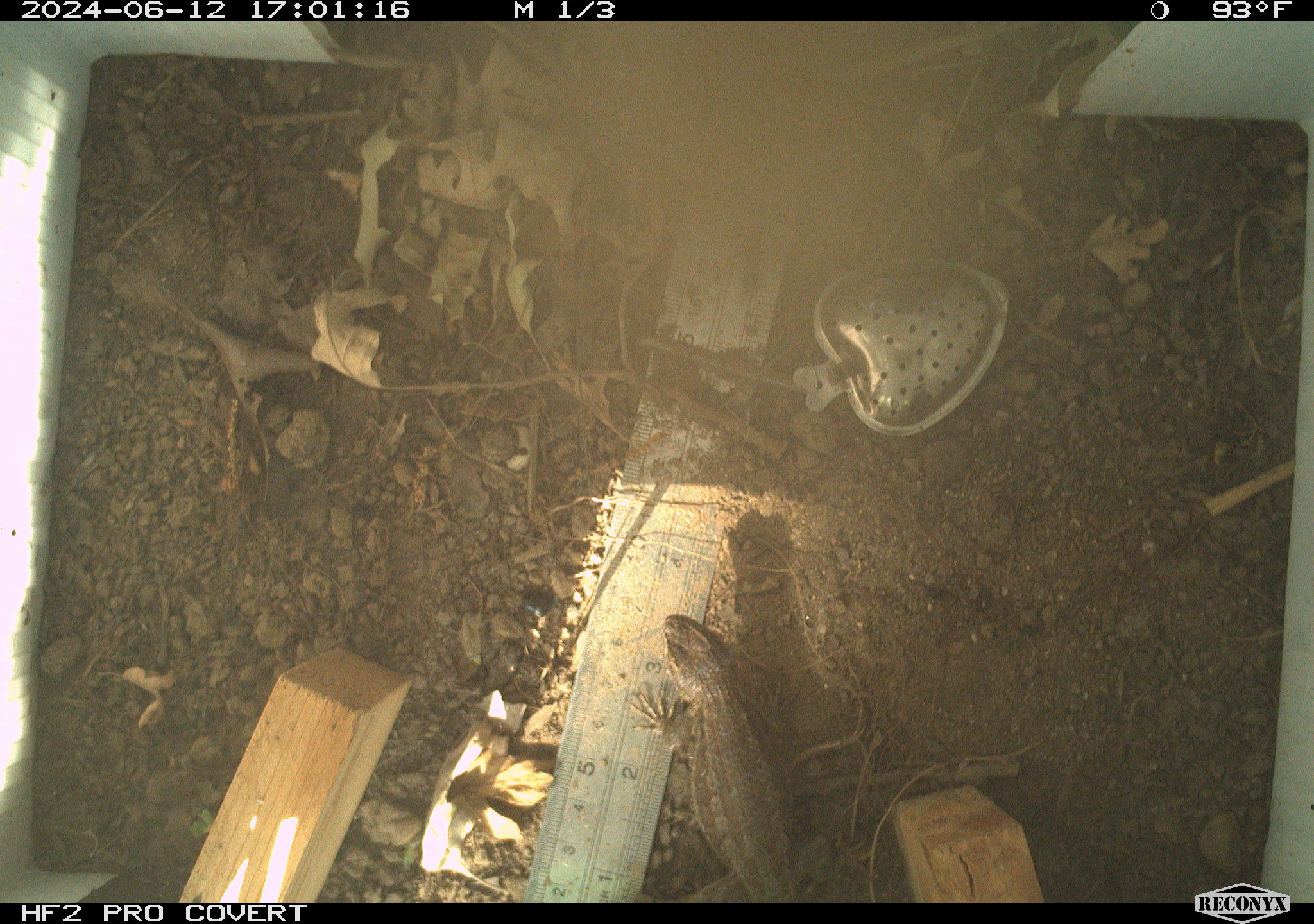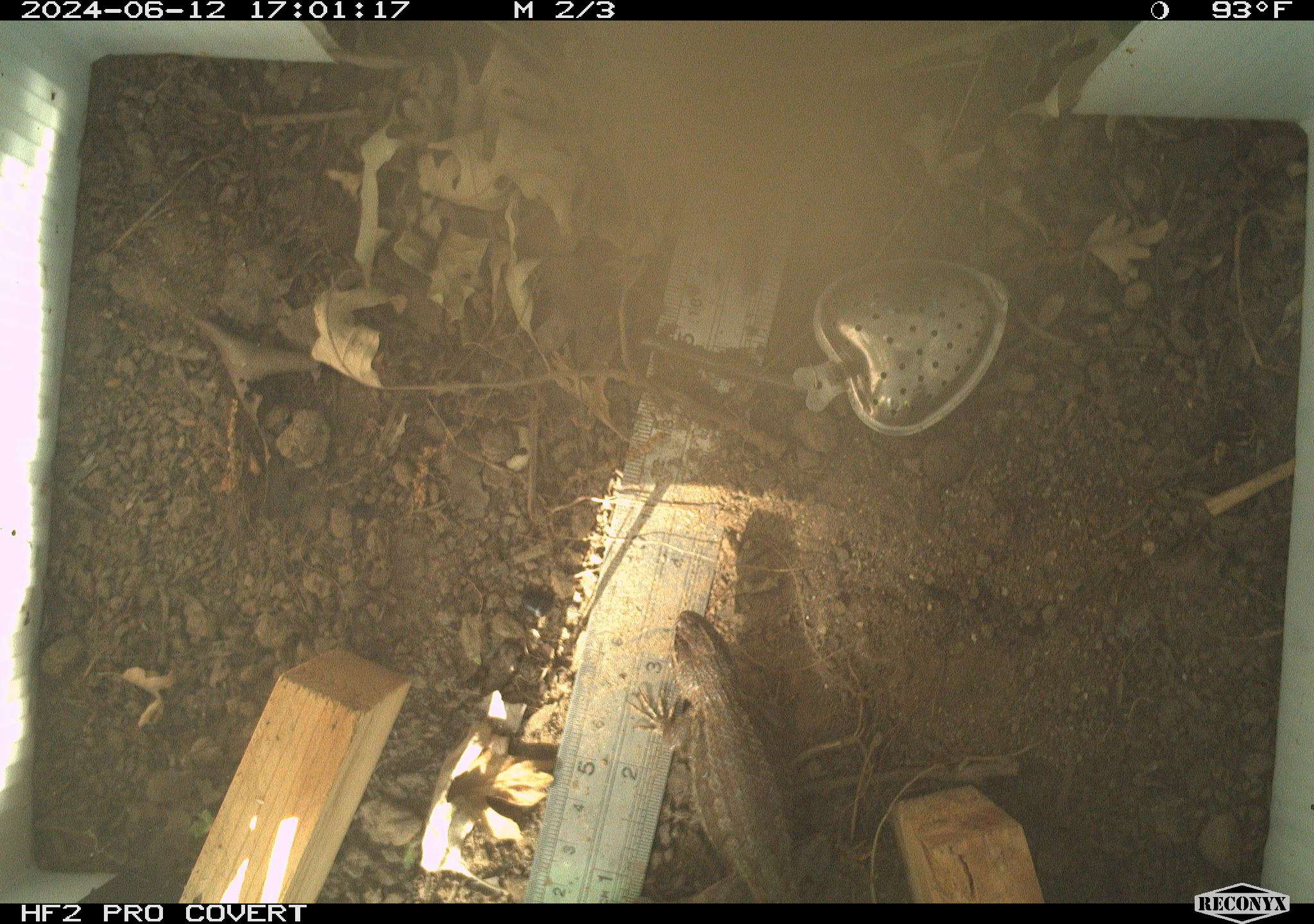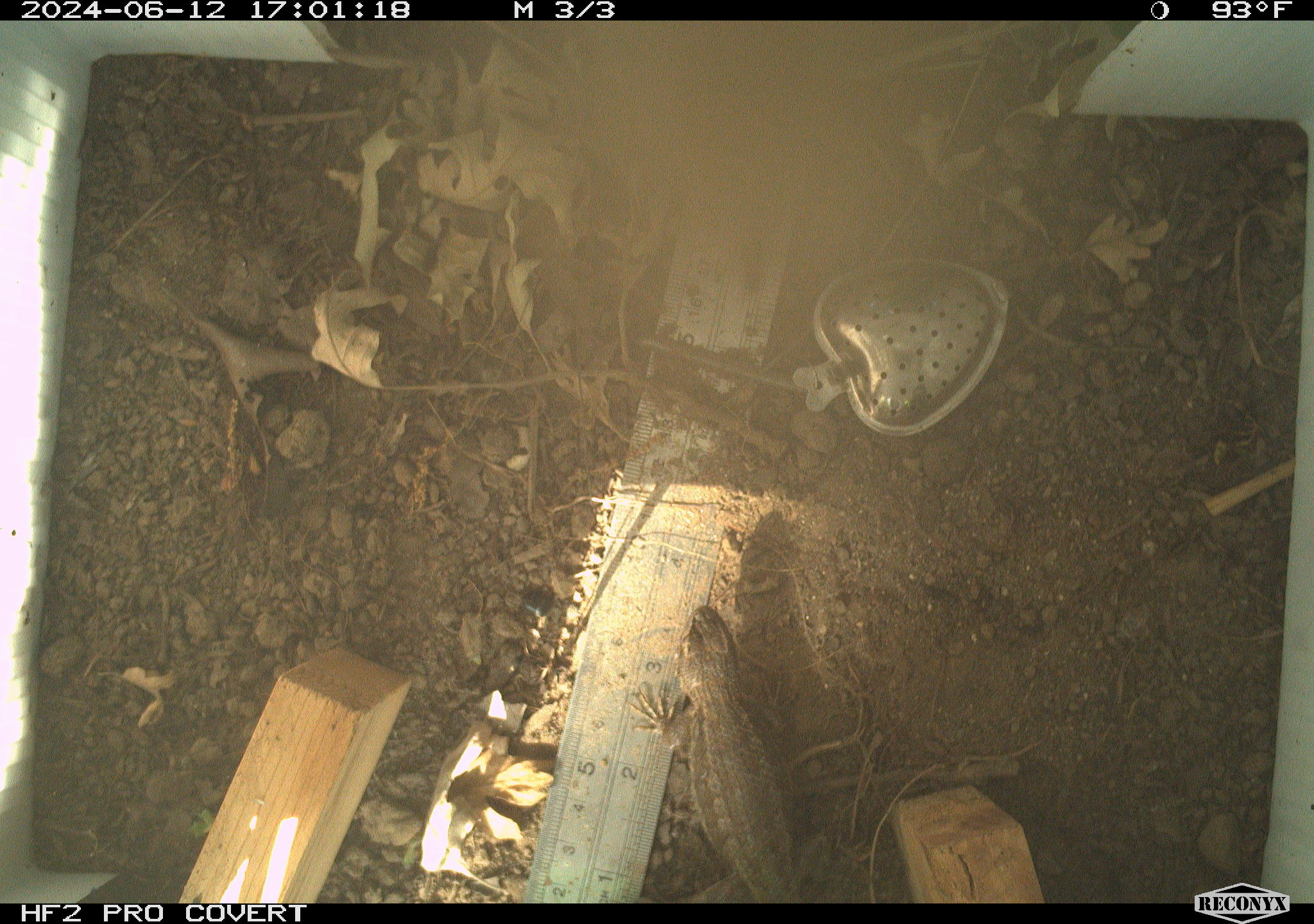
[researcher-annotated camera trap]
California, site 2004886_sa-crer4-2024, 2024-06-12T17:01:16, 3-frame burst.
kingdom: Animalia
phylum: Chordata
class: Reptilia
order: Squamata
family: Phrynosomatidae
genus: Sceloporus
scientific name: Sceloporus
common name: spiny lizards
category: sceloporus species